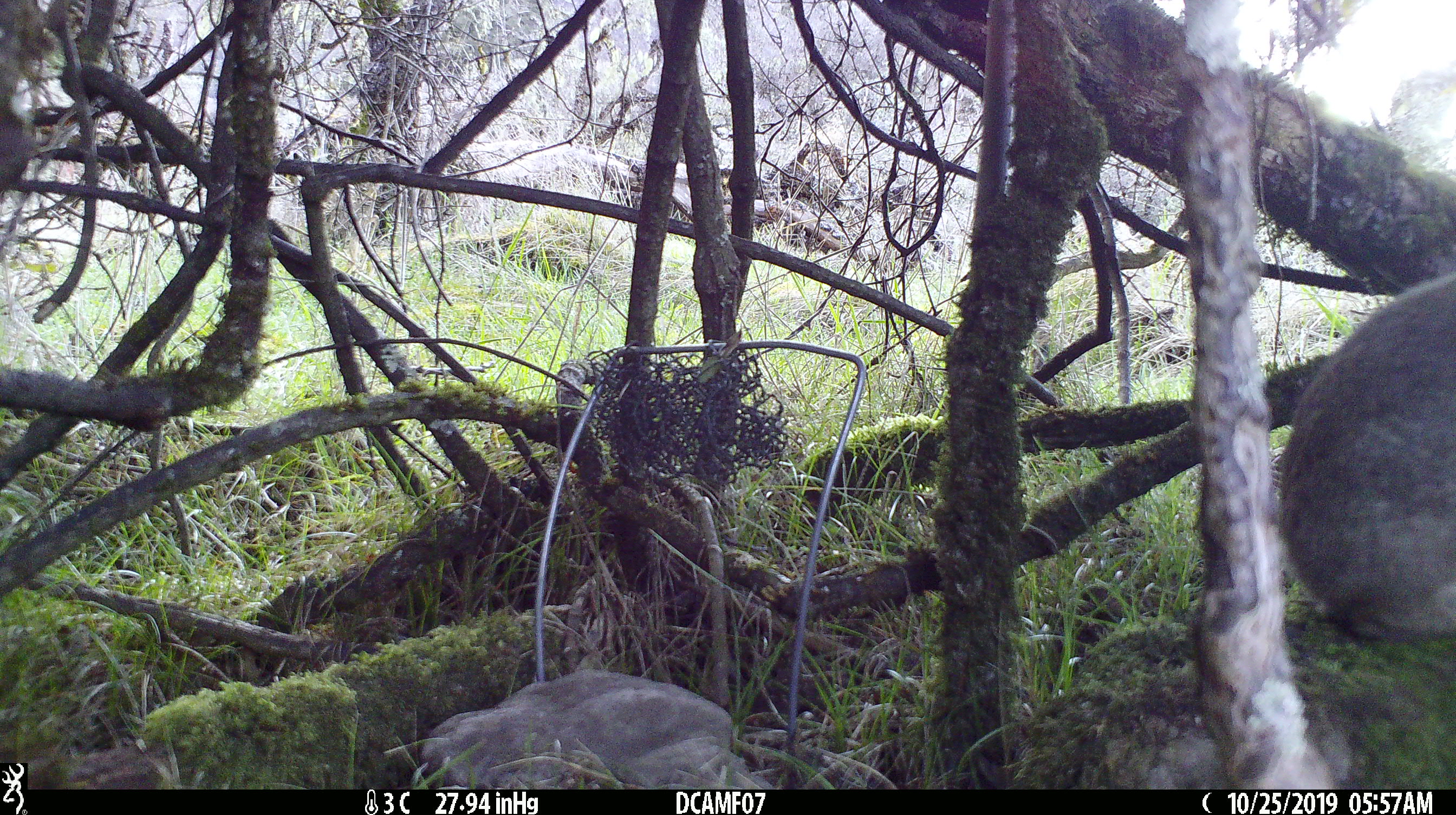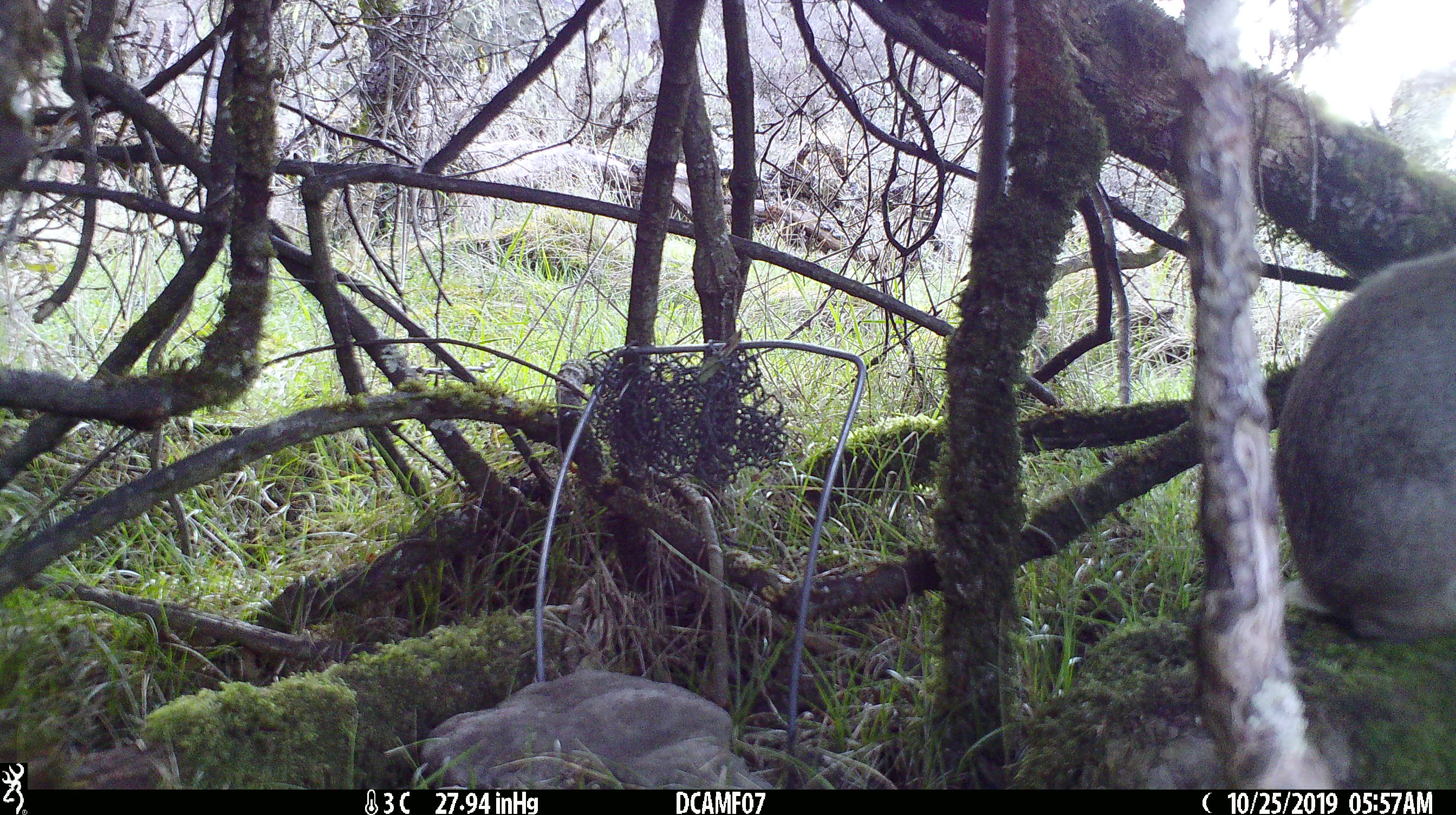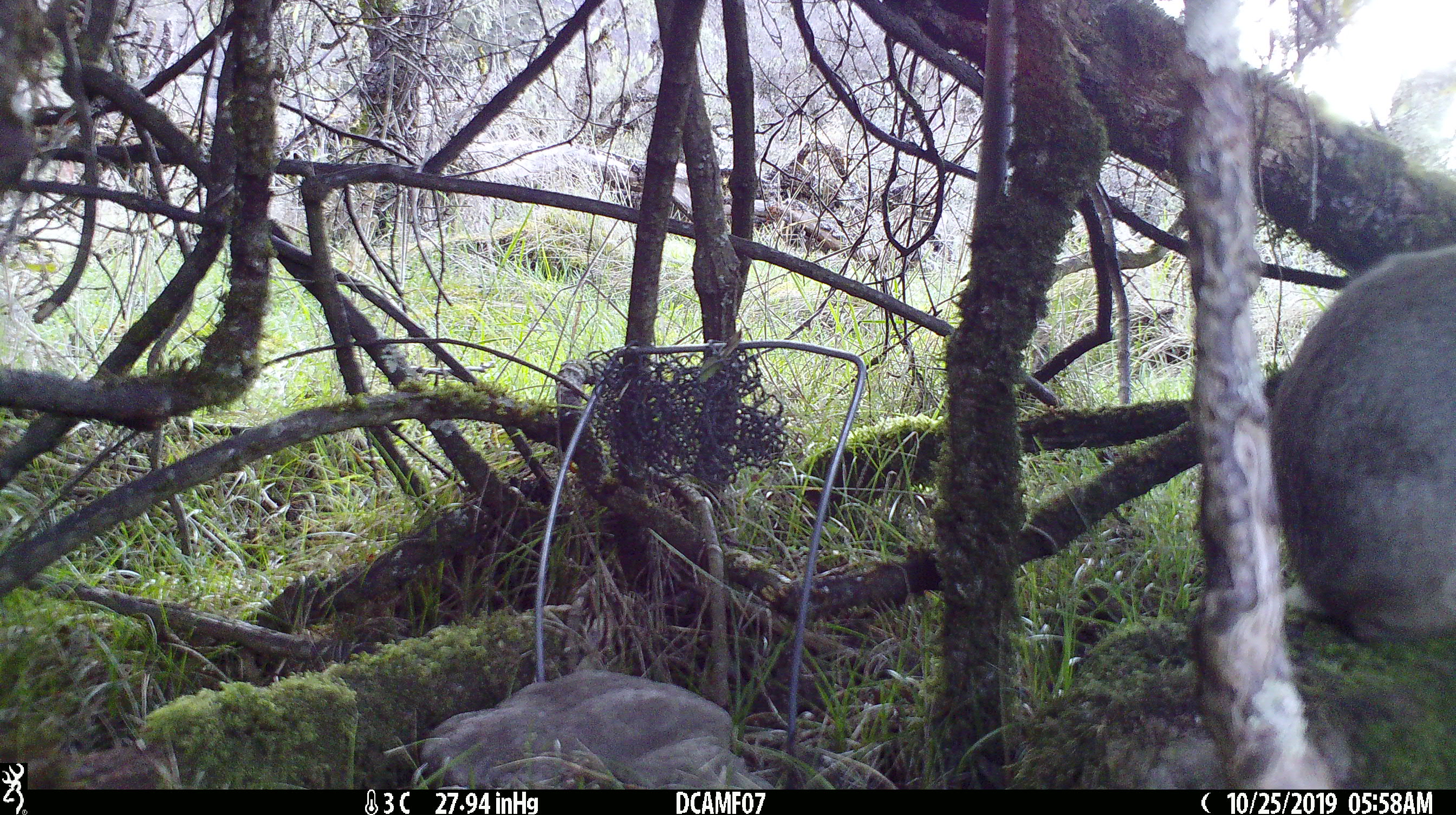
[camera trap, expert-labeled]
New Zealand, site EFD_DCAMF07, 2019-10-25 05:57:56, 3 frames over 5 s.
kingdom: Animalia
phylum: Chordata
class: Mammalia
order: Lagomorpha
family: Leporidae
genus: Oryctolagus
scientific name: Oryctolagus cuniculus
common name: european rabbit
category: rabbit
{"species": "rabbit (european rabbit) (Oryctolagus cuniculus)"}